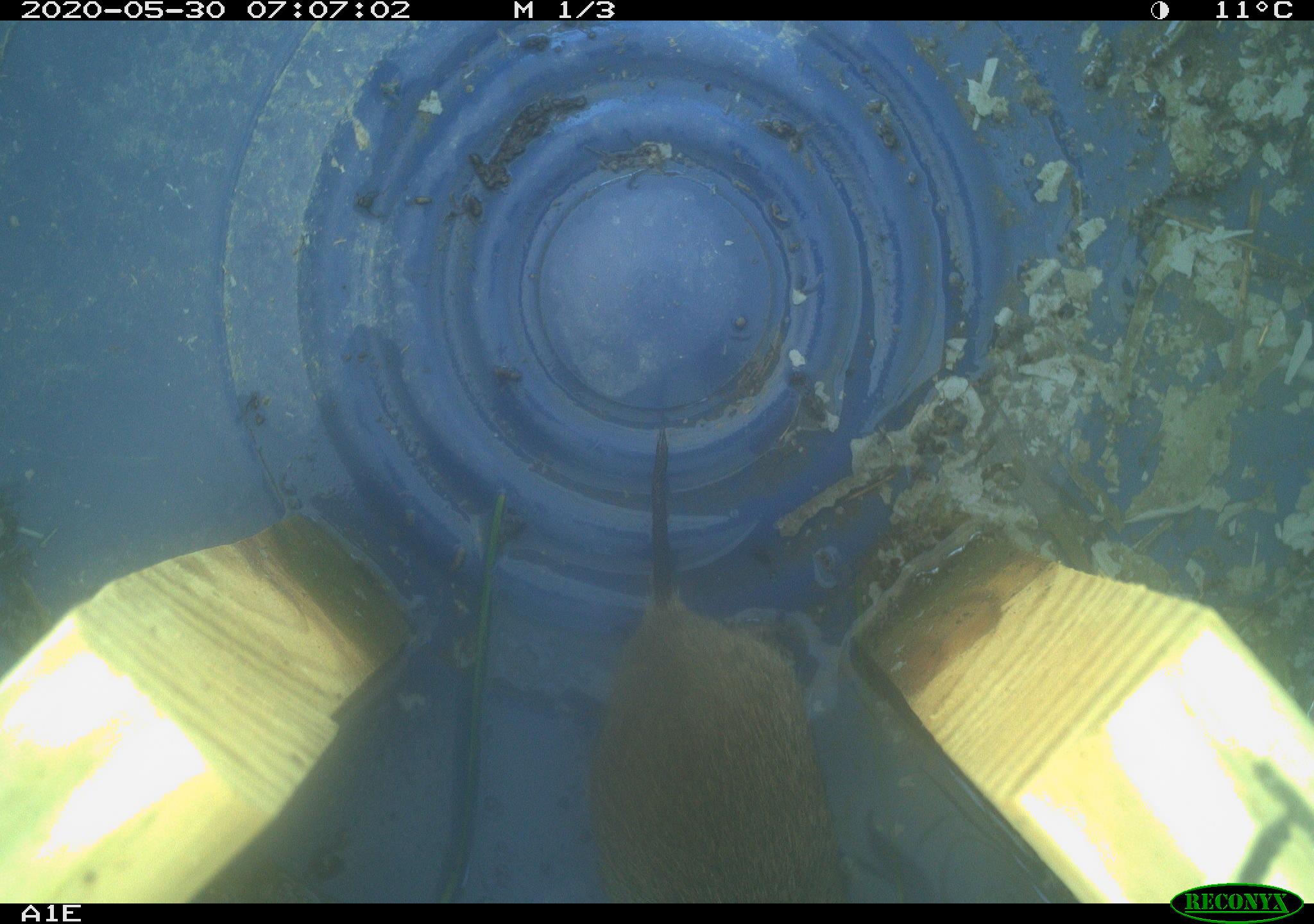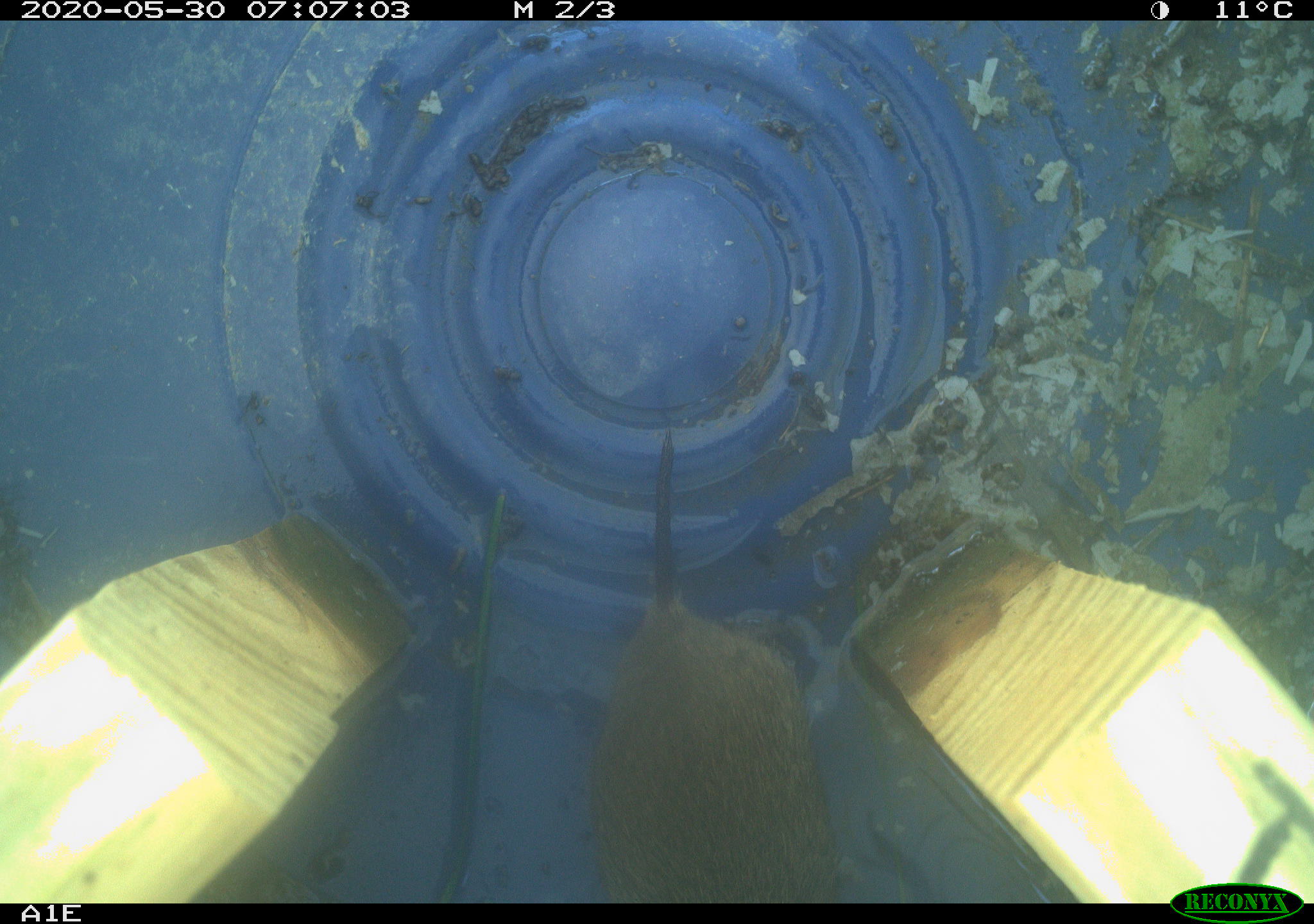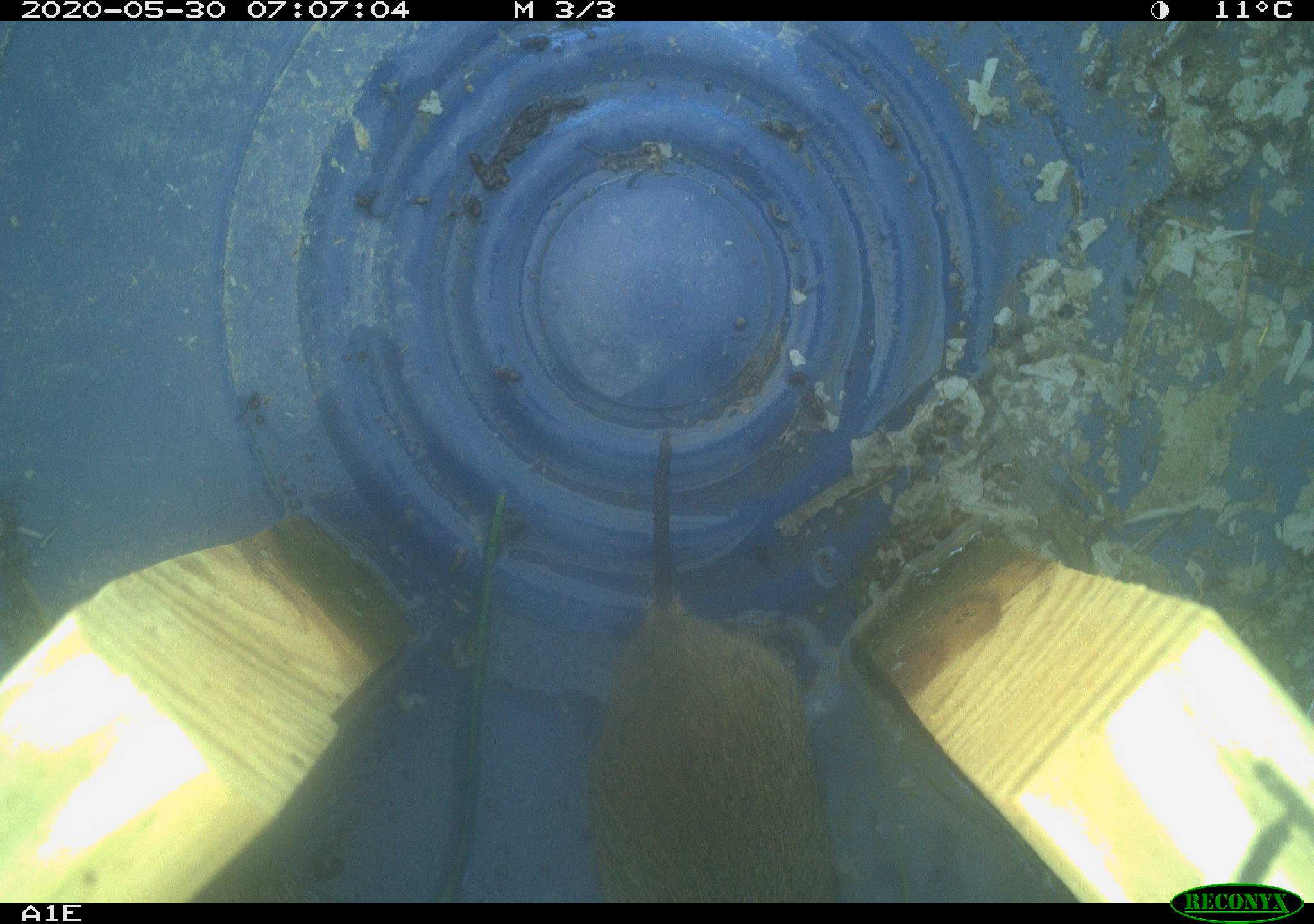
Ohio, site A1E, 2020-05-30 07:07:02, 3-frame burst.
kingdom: Animalia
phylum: Chordata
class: Mammalia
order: Rodentia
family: Cricetidae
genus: Microtus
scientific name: Microtus pennsylvanicus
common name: meadow vole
Meadow vole (Microtus pennsylvanicus).